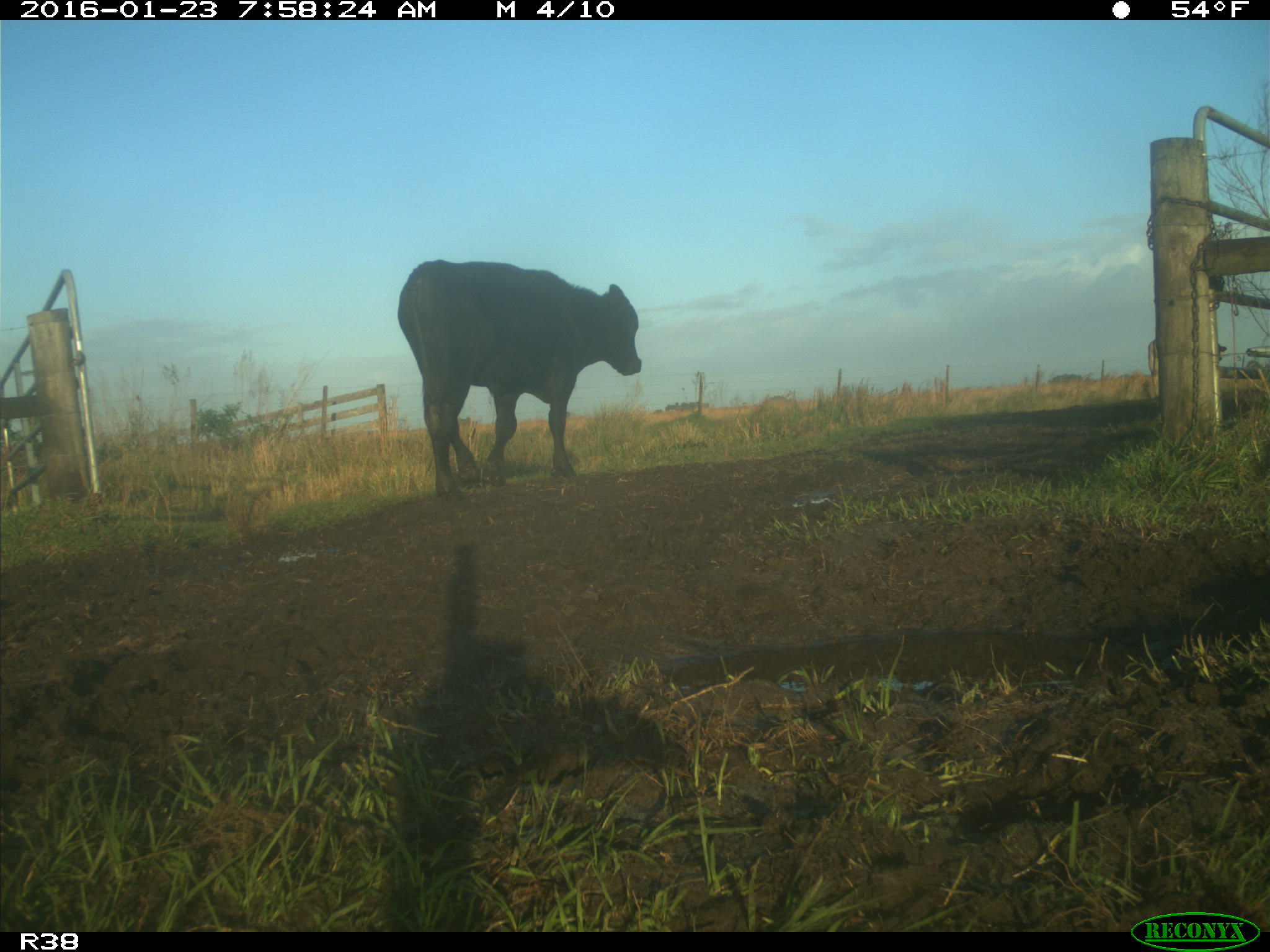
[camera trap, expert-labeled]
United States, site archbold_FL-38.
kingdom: Animalia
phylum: Chordata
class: Mammalia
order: Artiodactyla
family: Bovidae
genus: Bos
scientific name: Bos taurus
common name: domestic cow